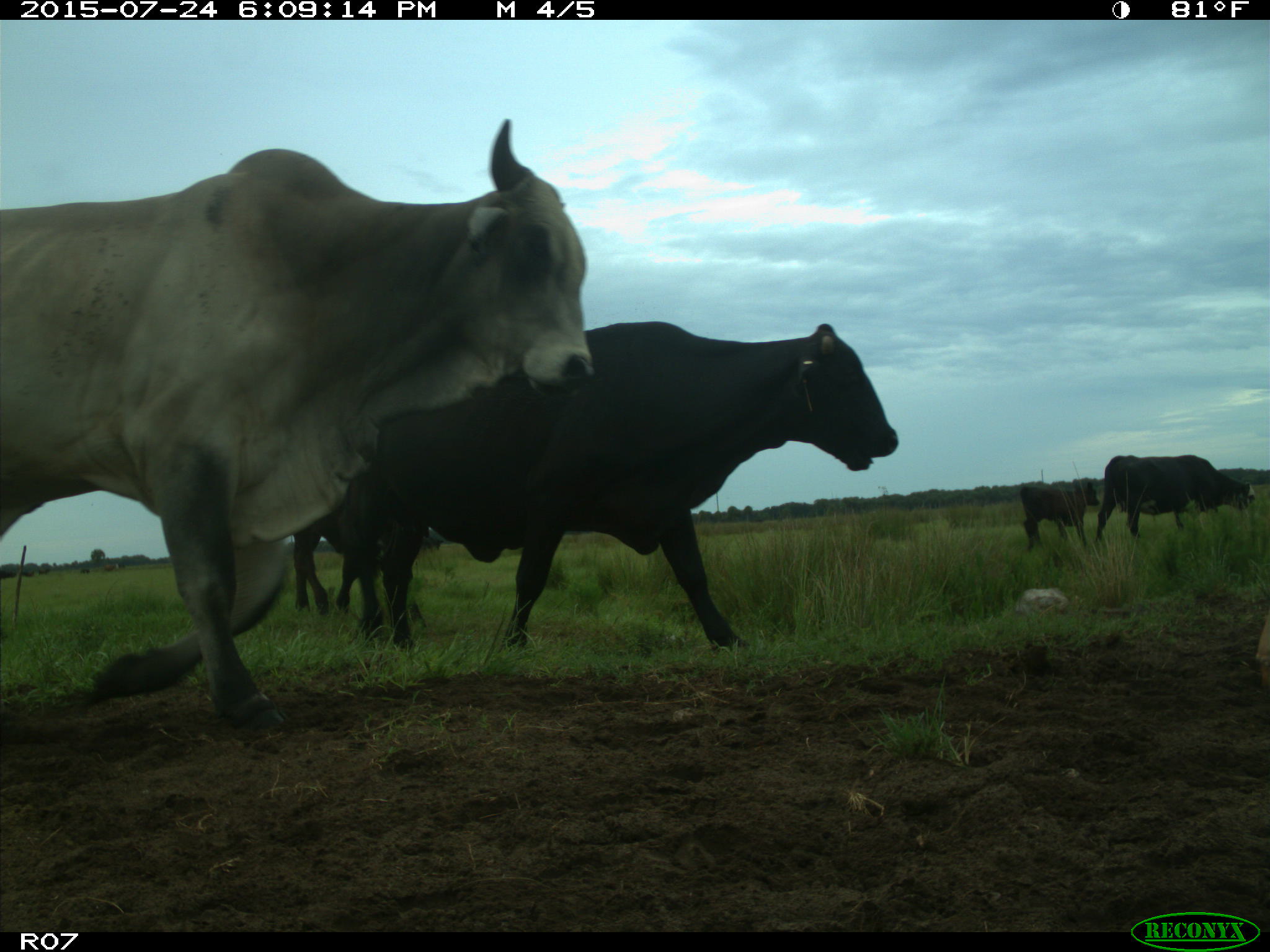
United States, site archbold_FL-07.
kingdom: Animalia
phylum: Chordata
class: Mammalia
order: Artiodactyla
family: Bovidae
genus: Bos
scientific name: Bos taurus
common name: domestic cow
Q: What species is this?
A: Bos taurus (domestic cow).